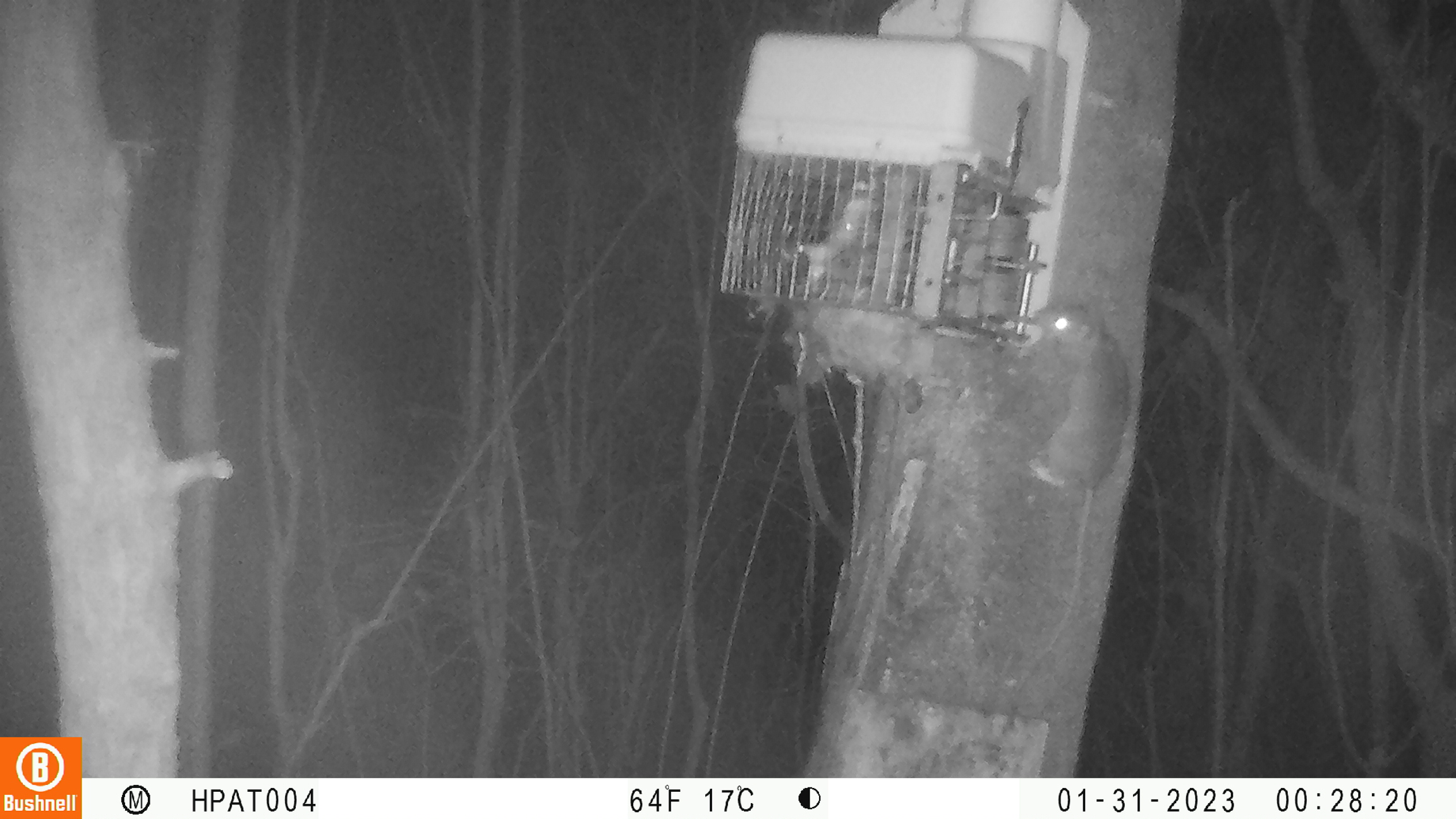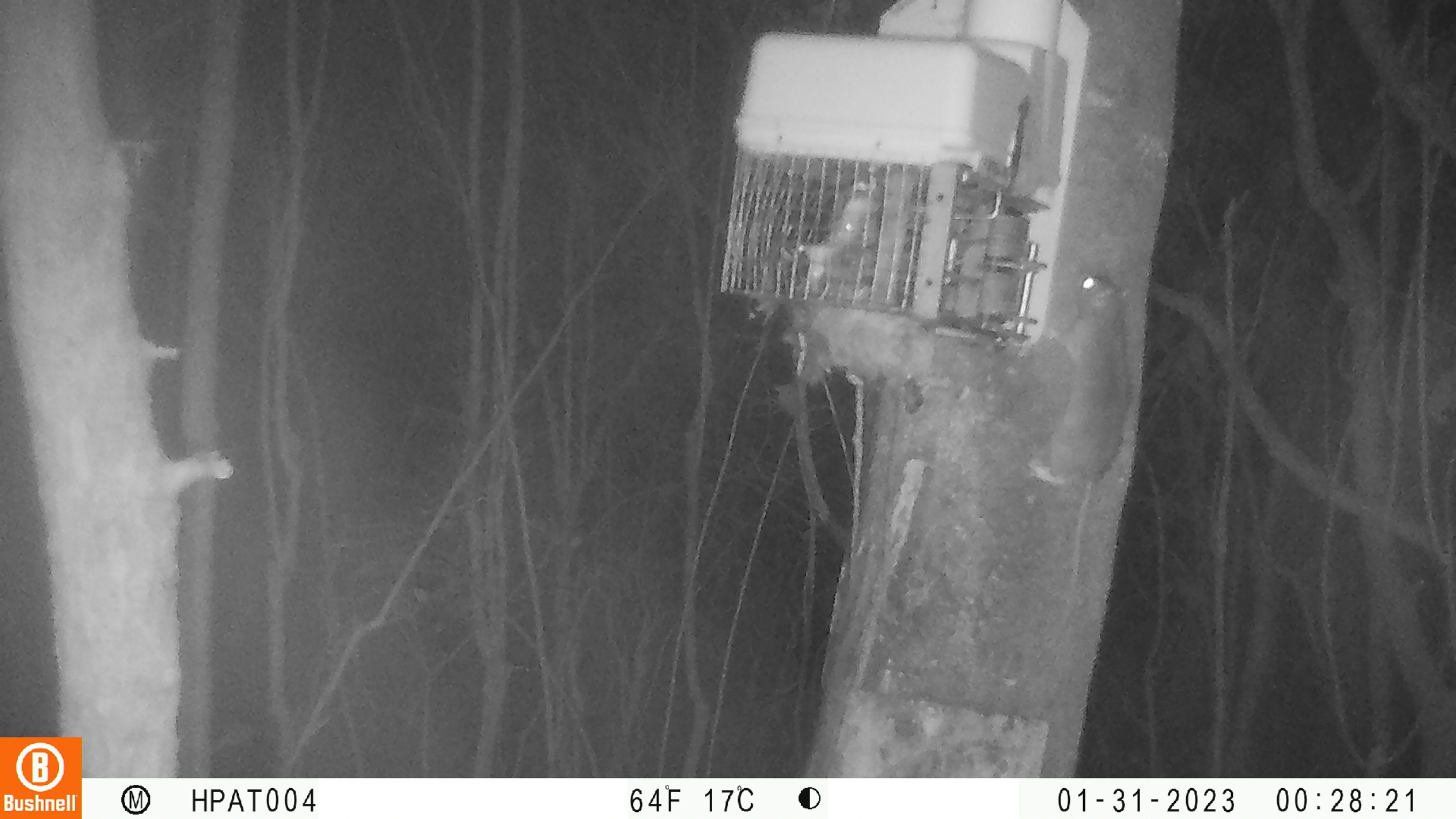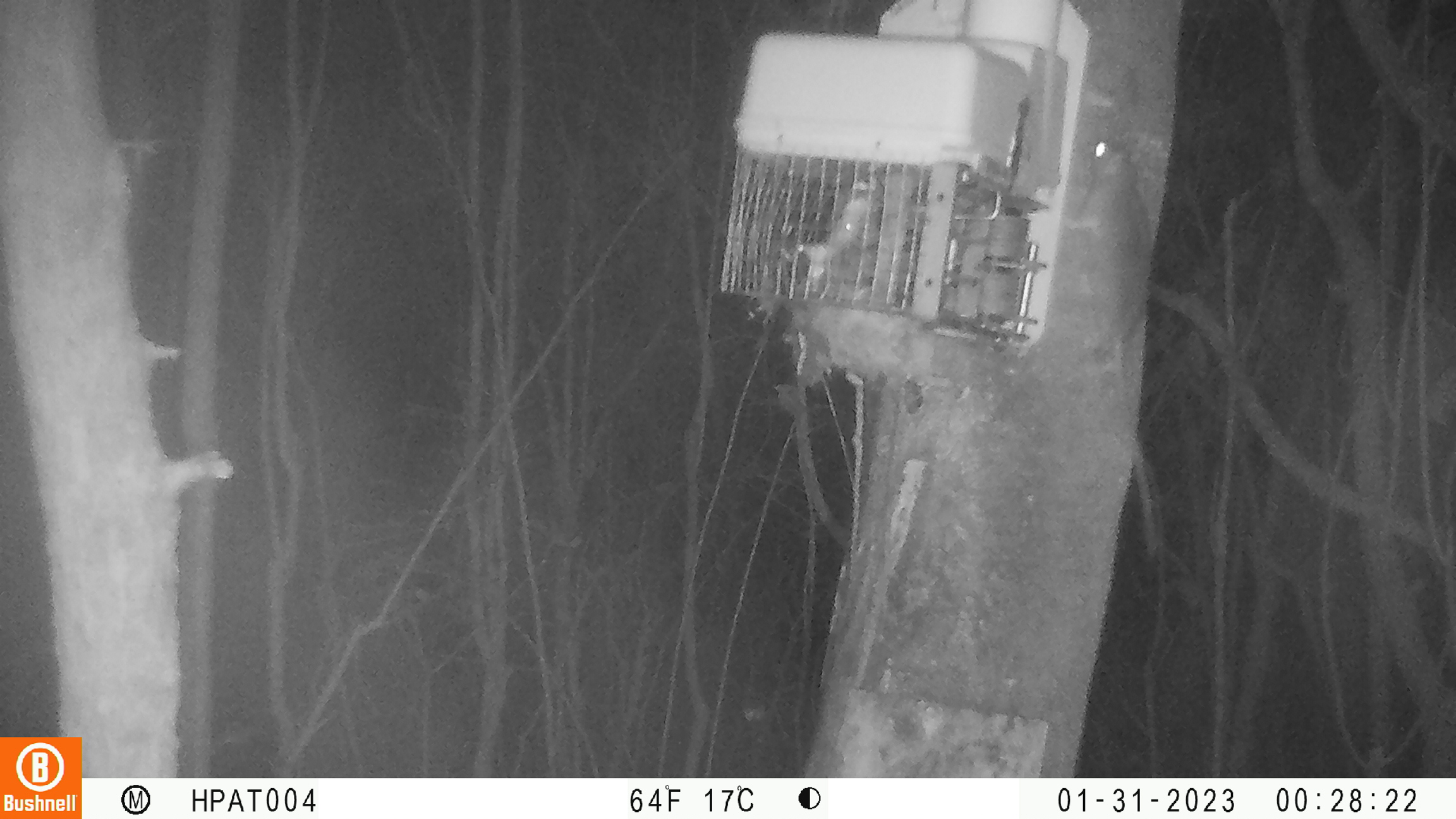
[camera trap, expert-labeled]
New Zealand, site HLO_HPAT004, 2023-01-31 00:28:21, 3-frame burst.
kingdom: Animalia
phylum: Chordata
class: Mammalia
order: Rodentia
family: Muridae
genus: Rattus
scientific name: Rattus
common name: rat